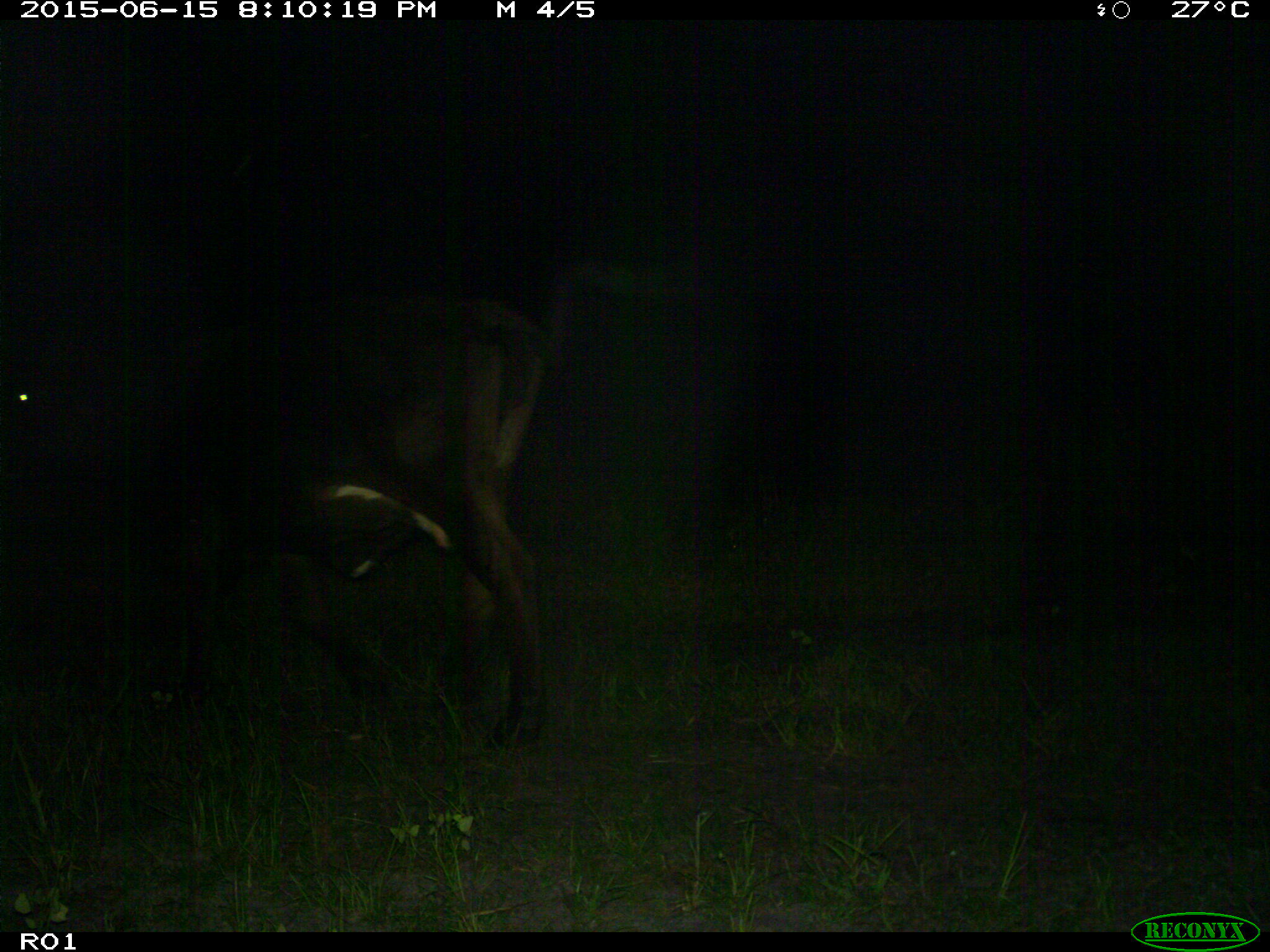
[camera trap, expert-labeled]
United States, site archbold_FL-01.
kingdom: Animalia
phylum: Chordata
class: Mammalia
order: Artiodactyla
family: Bovidae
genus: Bos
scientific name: Bos taurus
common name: domestic cow